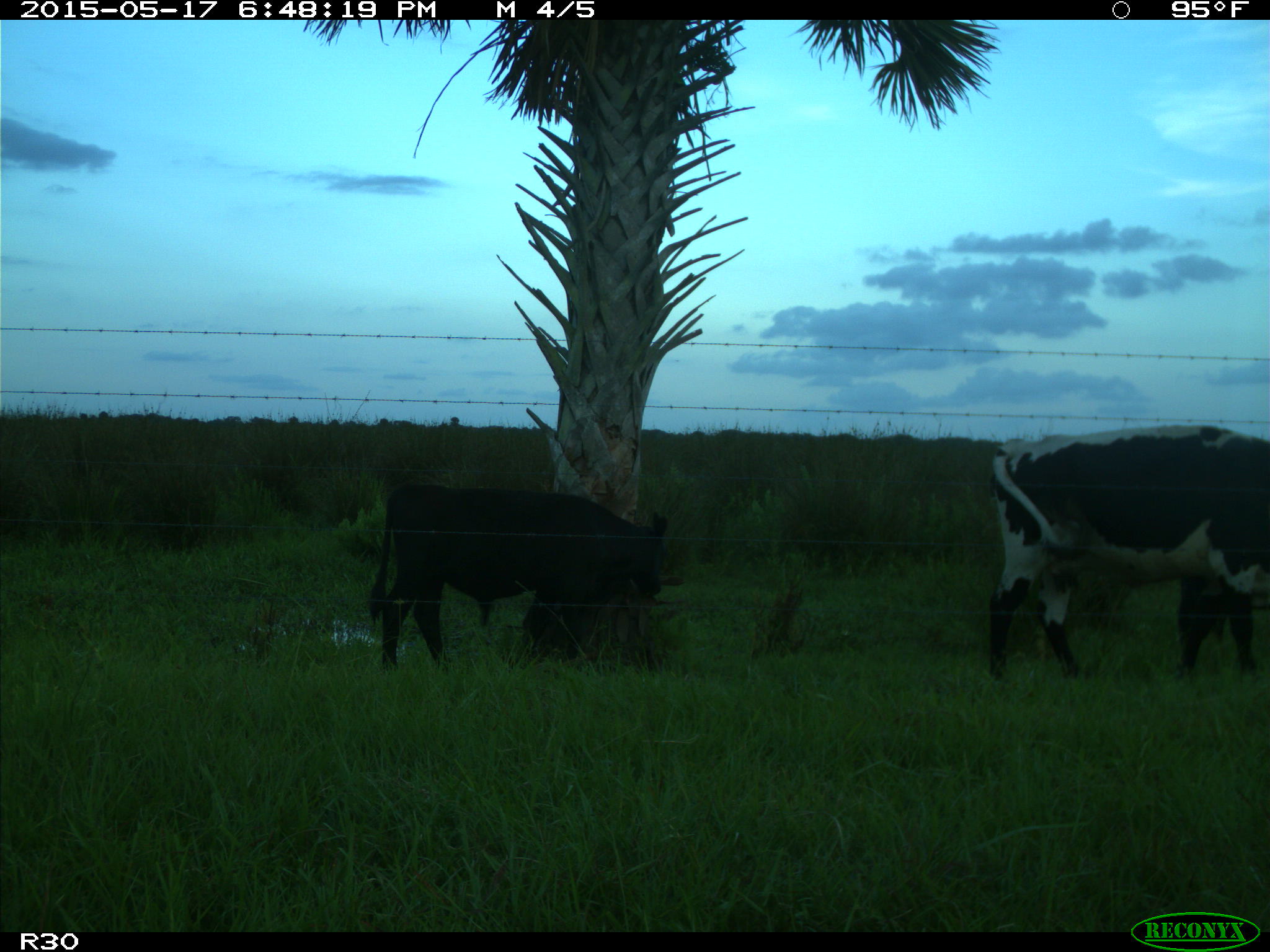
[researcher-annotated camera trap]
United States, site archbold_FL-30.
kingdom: Animalia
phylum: Chordata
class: Mammalia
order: Artiodactyla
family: Bovidae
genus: Bos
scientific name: Bos taurus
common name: domestic cow